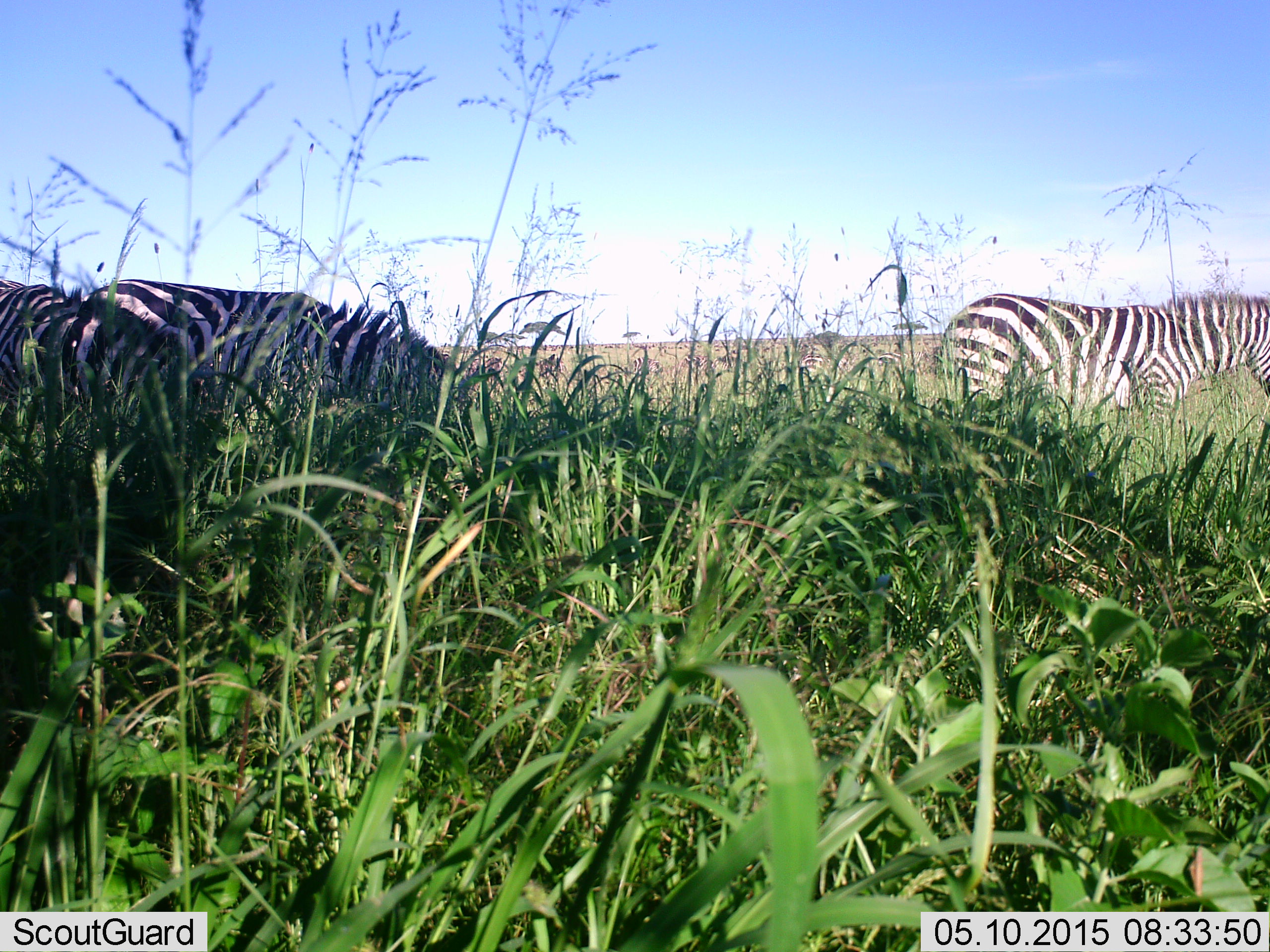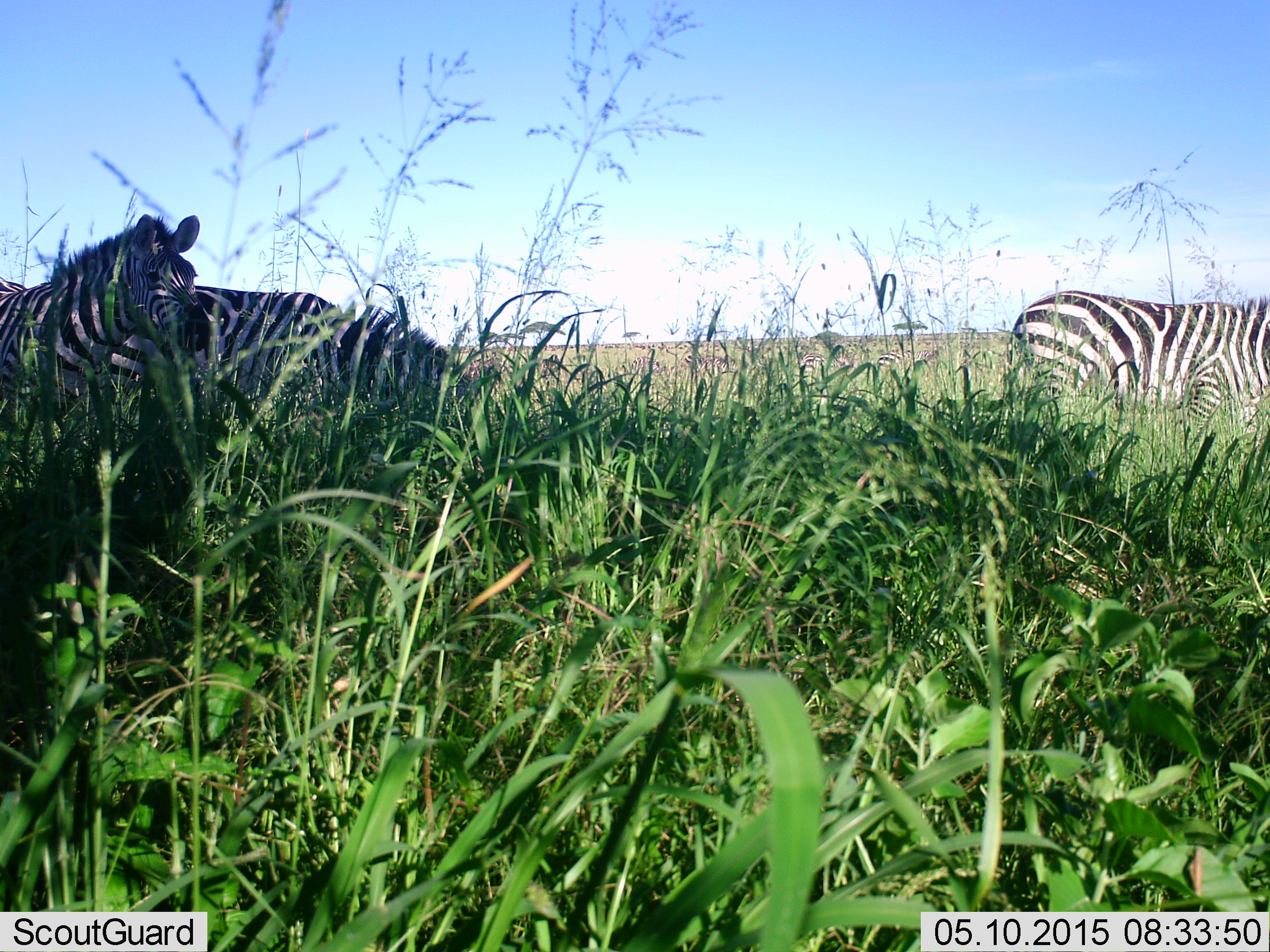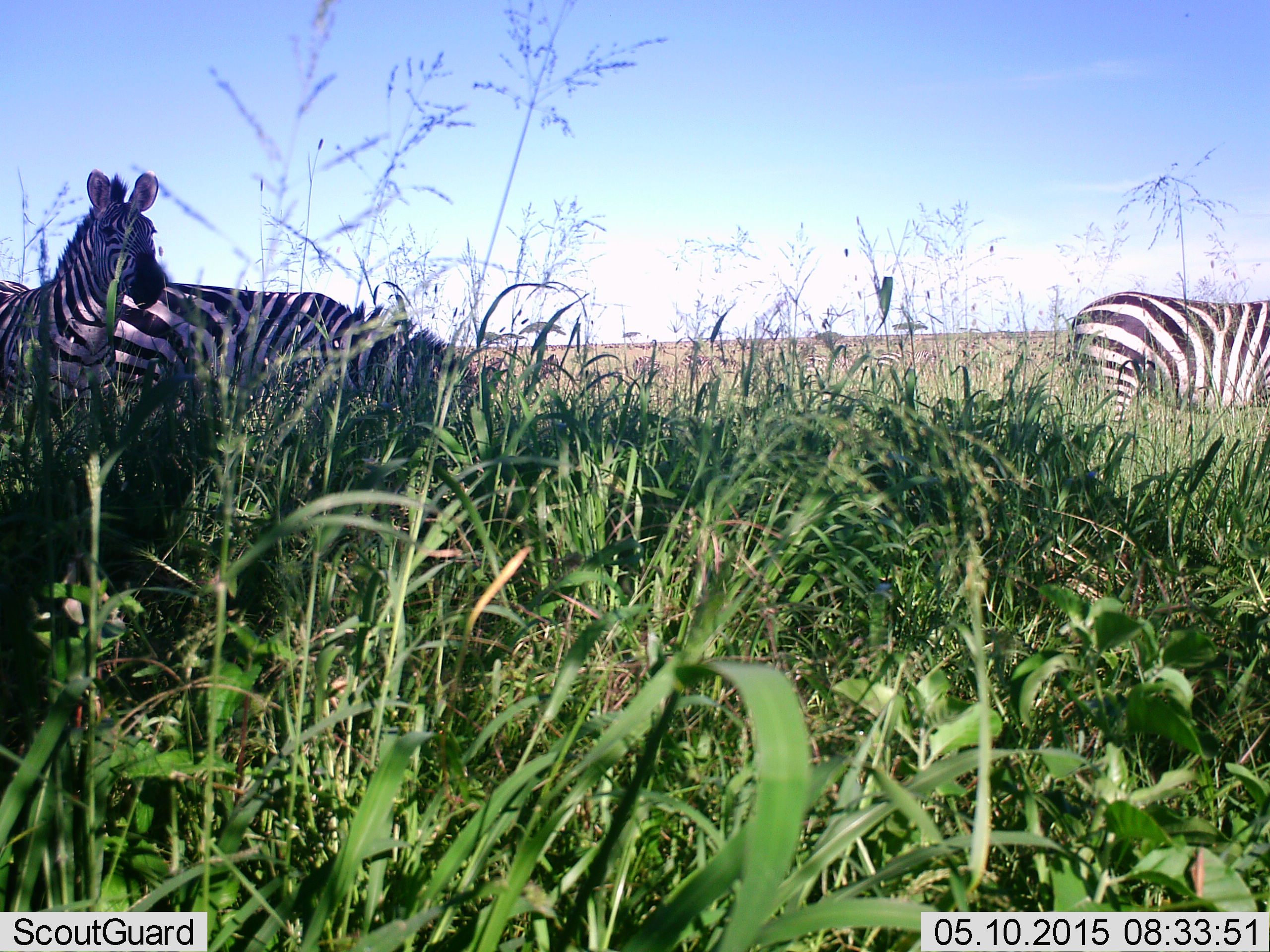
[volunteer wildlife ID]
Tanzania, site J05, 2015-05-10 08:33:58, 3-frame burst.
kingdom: Animalia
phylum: Chordata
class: Mammalia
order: Perissodactyla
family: Equidae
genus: Equus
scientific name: Equus quagga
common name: plains zebra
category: zebra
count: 3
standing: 90%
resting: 0%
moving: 20%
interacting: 0%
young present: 0%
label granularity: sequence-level